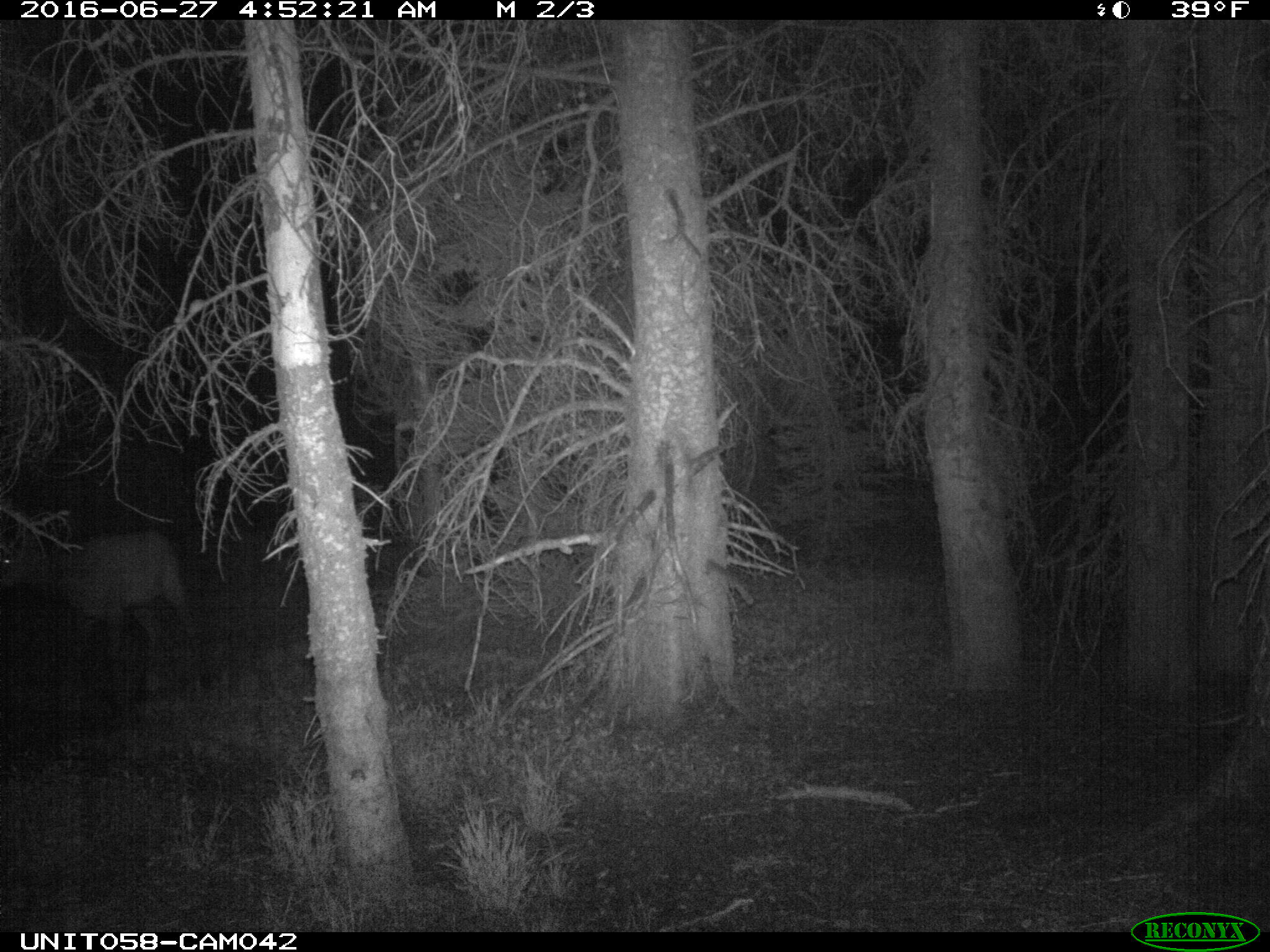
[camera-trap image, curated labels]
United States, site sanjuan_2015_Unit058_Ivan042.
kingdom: Animalia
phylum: Chordata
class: Mammalia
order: Artiodactyla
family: Cervidae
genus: Cervus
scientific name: Cervus elaphus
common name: red deer